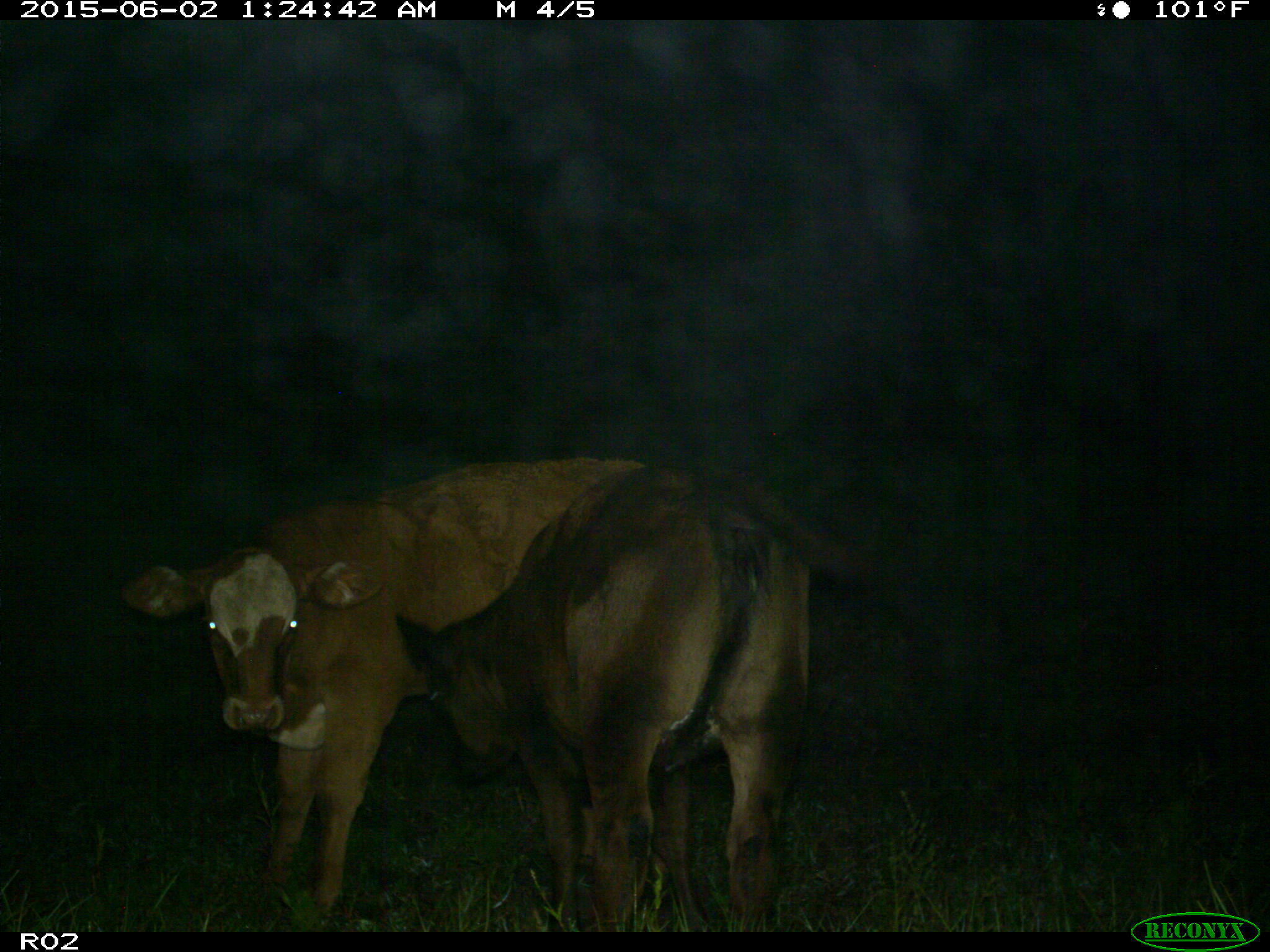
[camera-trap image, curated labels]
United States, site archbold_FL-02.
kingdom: Animalia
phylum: Chordata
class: Mammalia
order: Artiodactyla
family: Bovidae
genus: Bos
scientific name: Bos taurus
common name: domestic cow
Bos taurus (domestic cow).